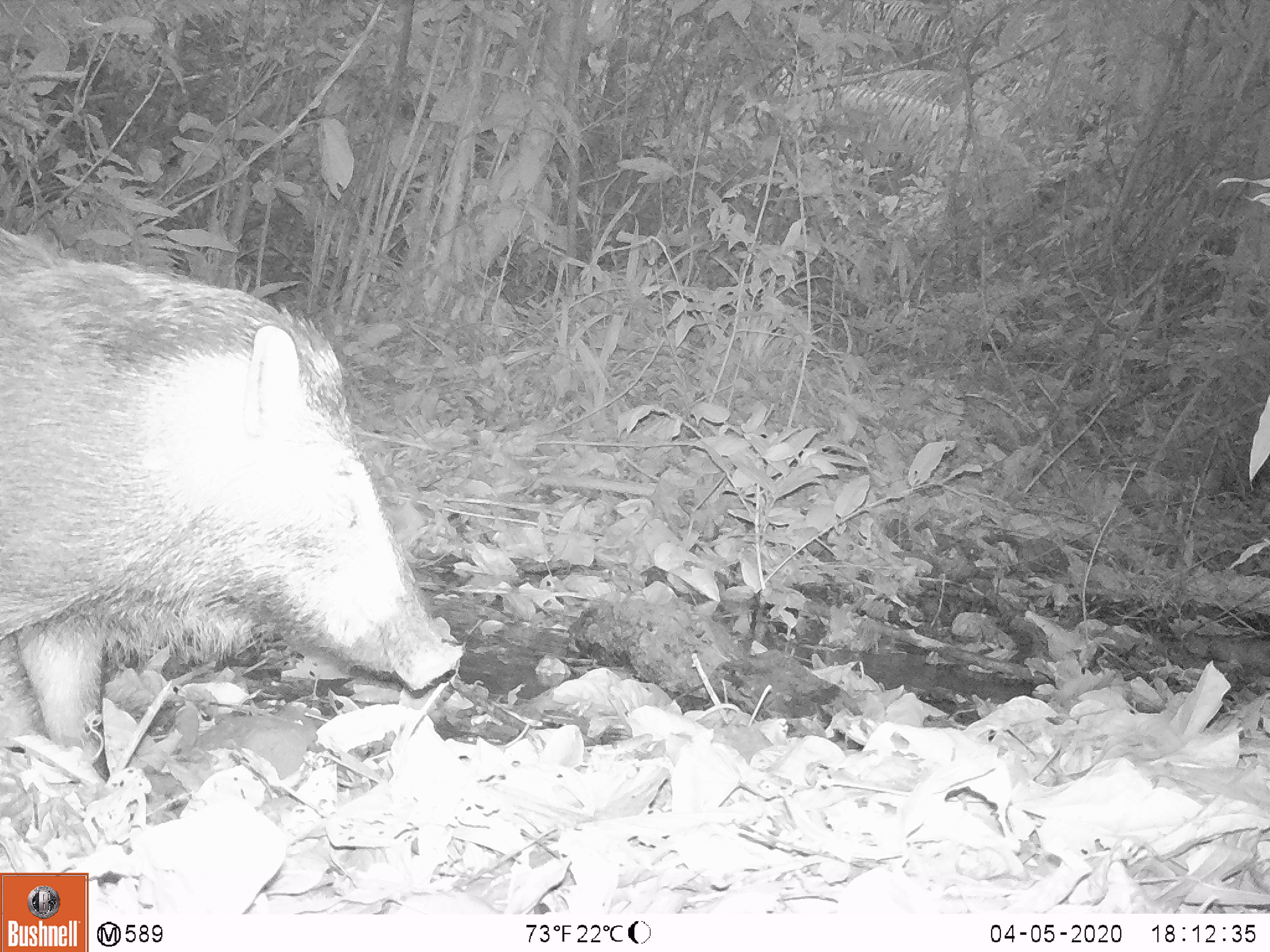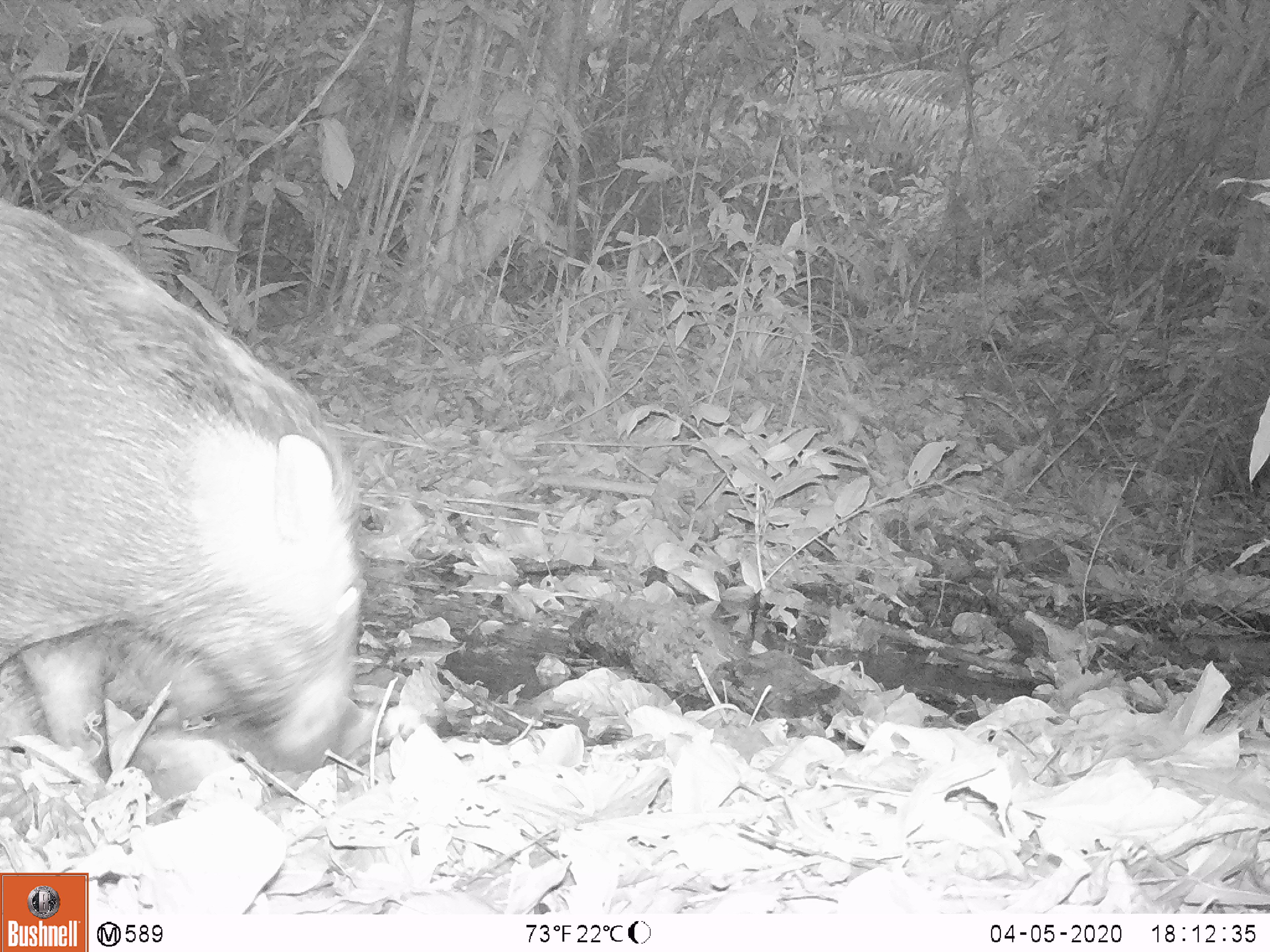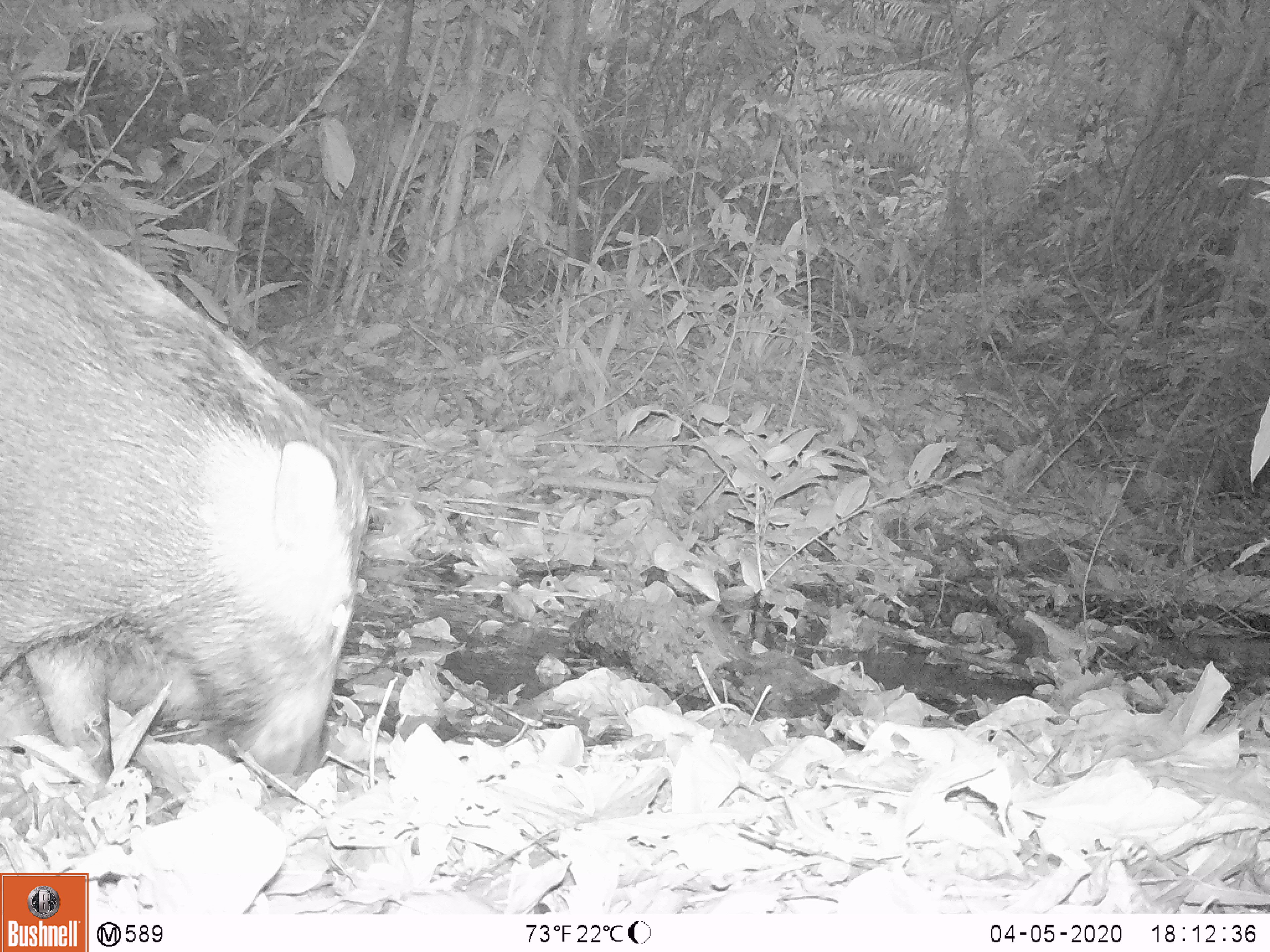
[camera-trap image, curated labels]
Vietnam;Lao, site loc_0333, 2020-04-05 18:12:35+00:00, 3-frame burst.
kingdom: Animalia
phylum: Chordata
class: Mammalia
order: Artiodactyla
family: Suidae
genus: Sus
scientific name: Sus scrofa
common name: eurasian wild pig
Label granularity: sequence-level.